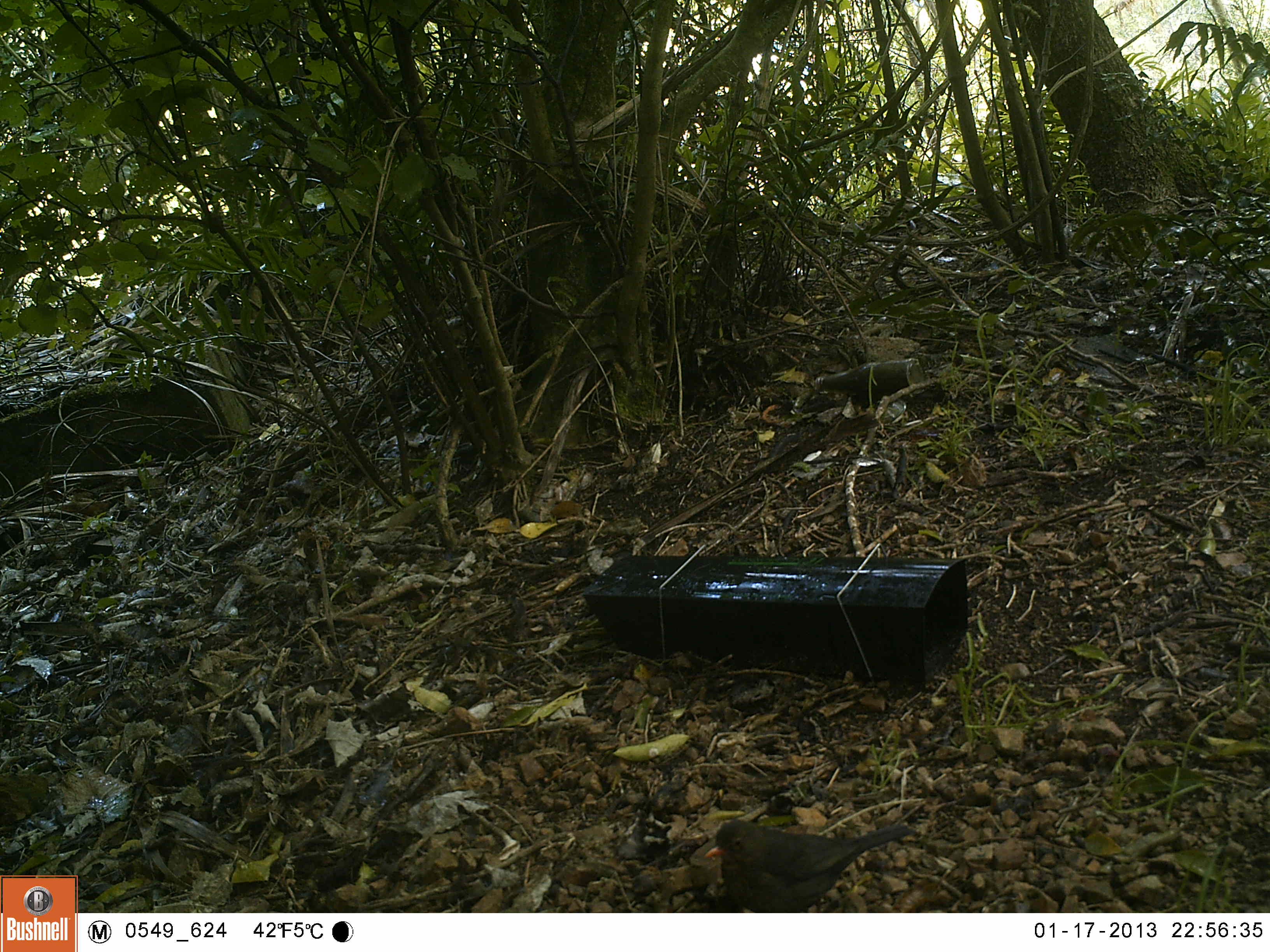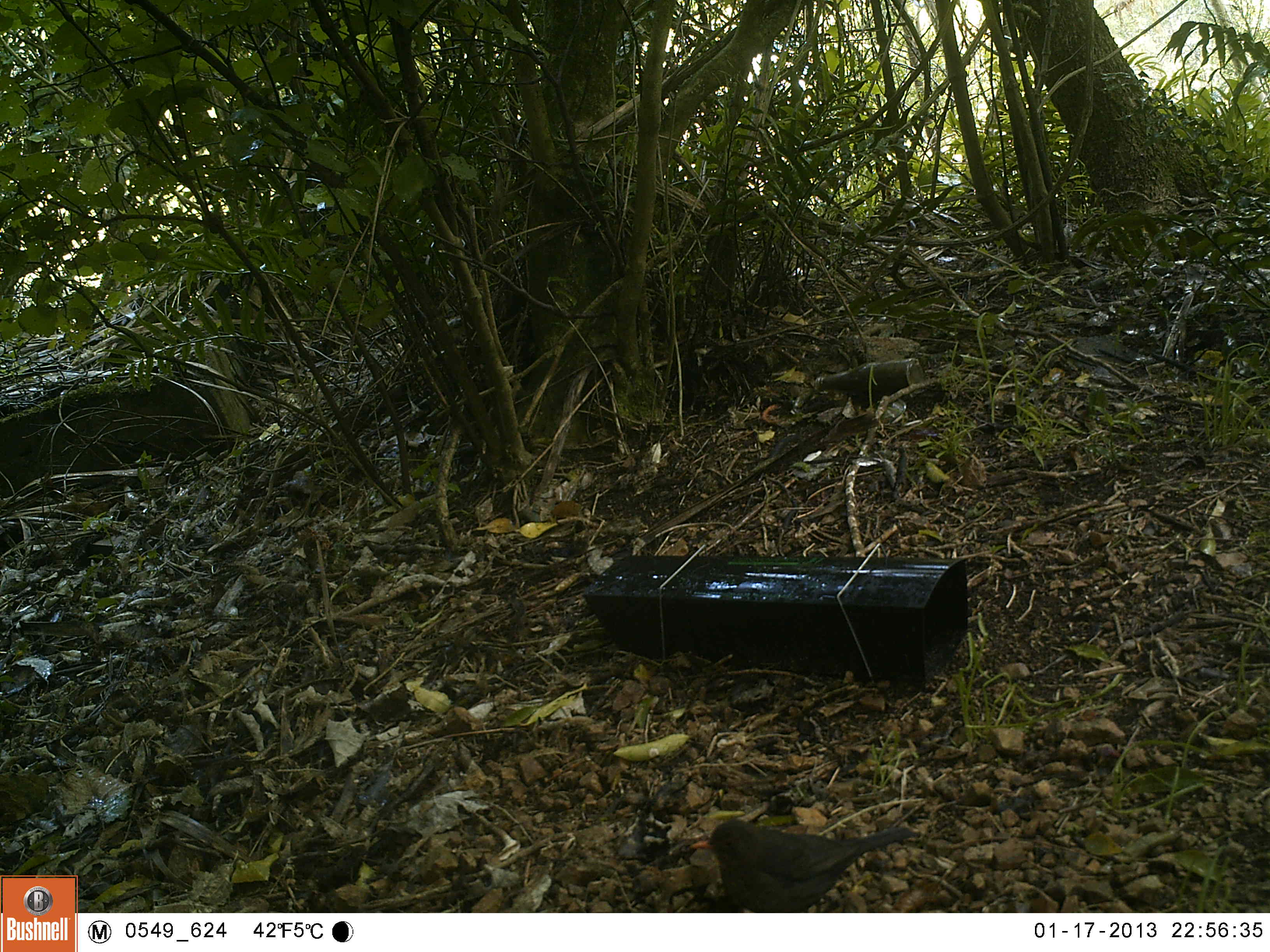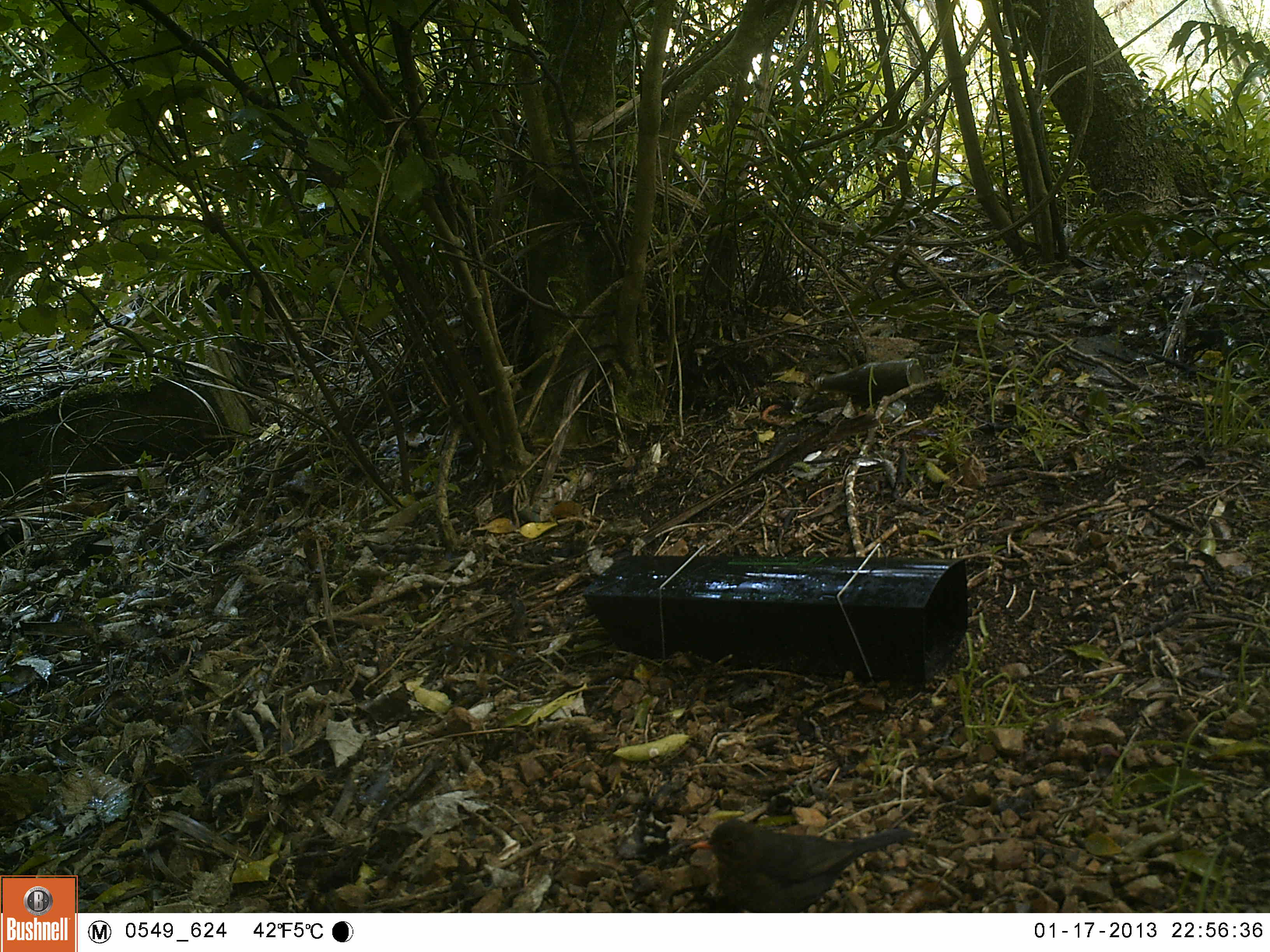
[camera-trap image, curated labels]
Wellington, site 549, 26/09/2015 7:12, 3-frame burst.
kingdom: Animalia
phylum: Chordata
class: Aves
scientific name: Aves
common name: bird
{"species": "bird (Aves)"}